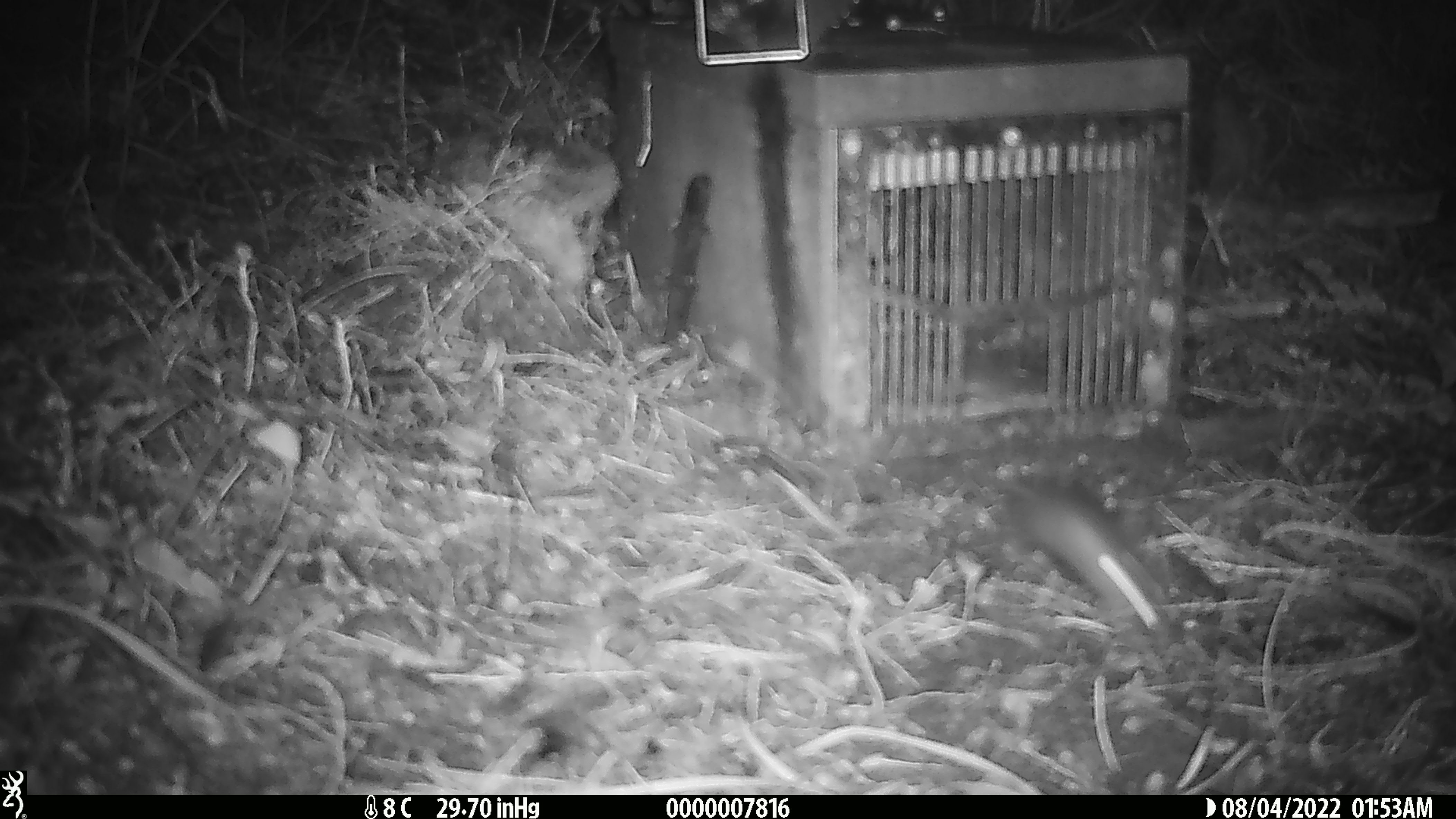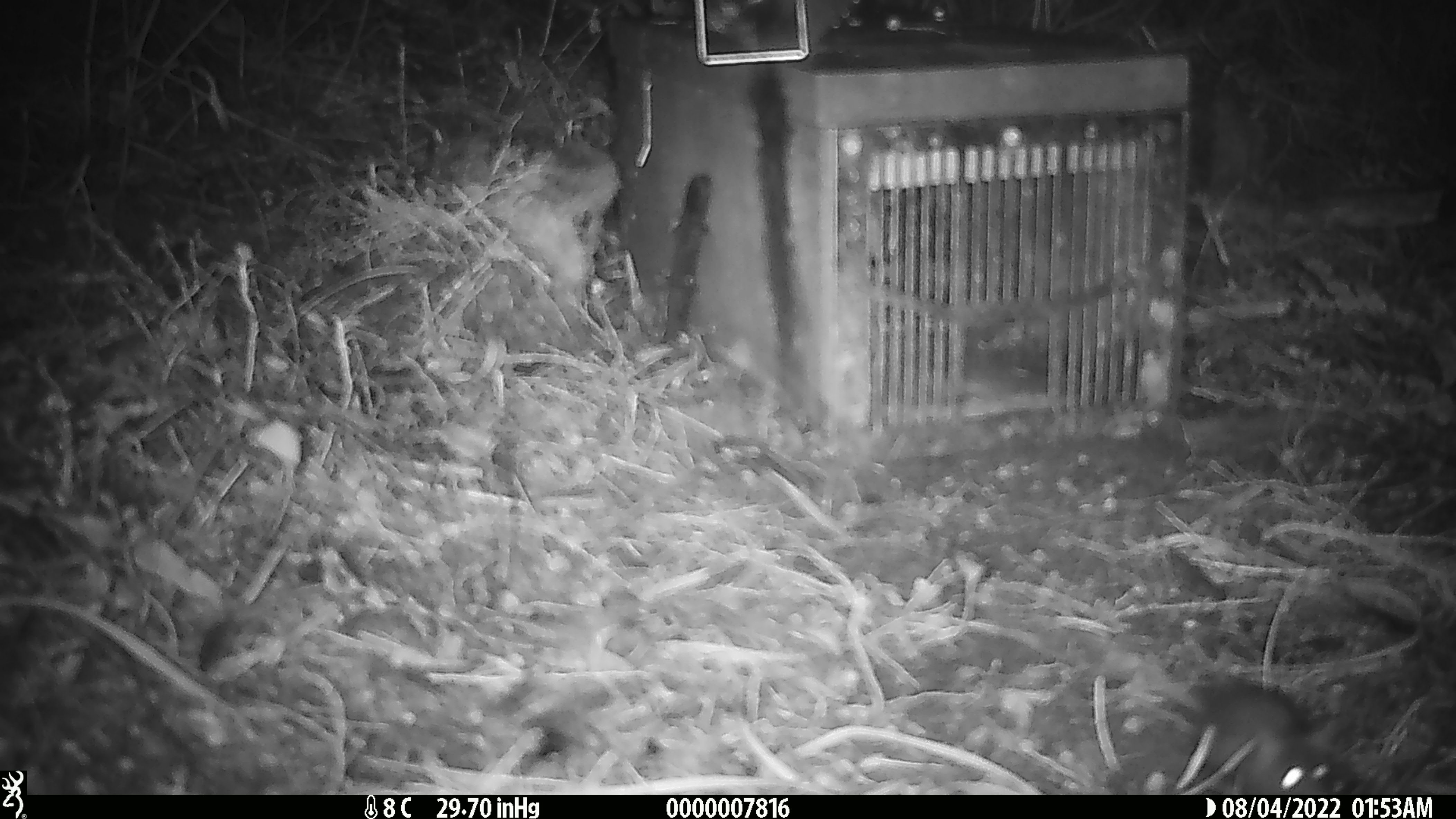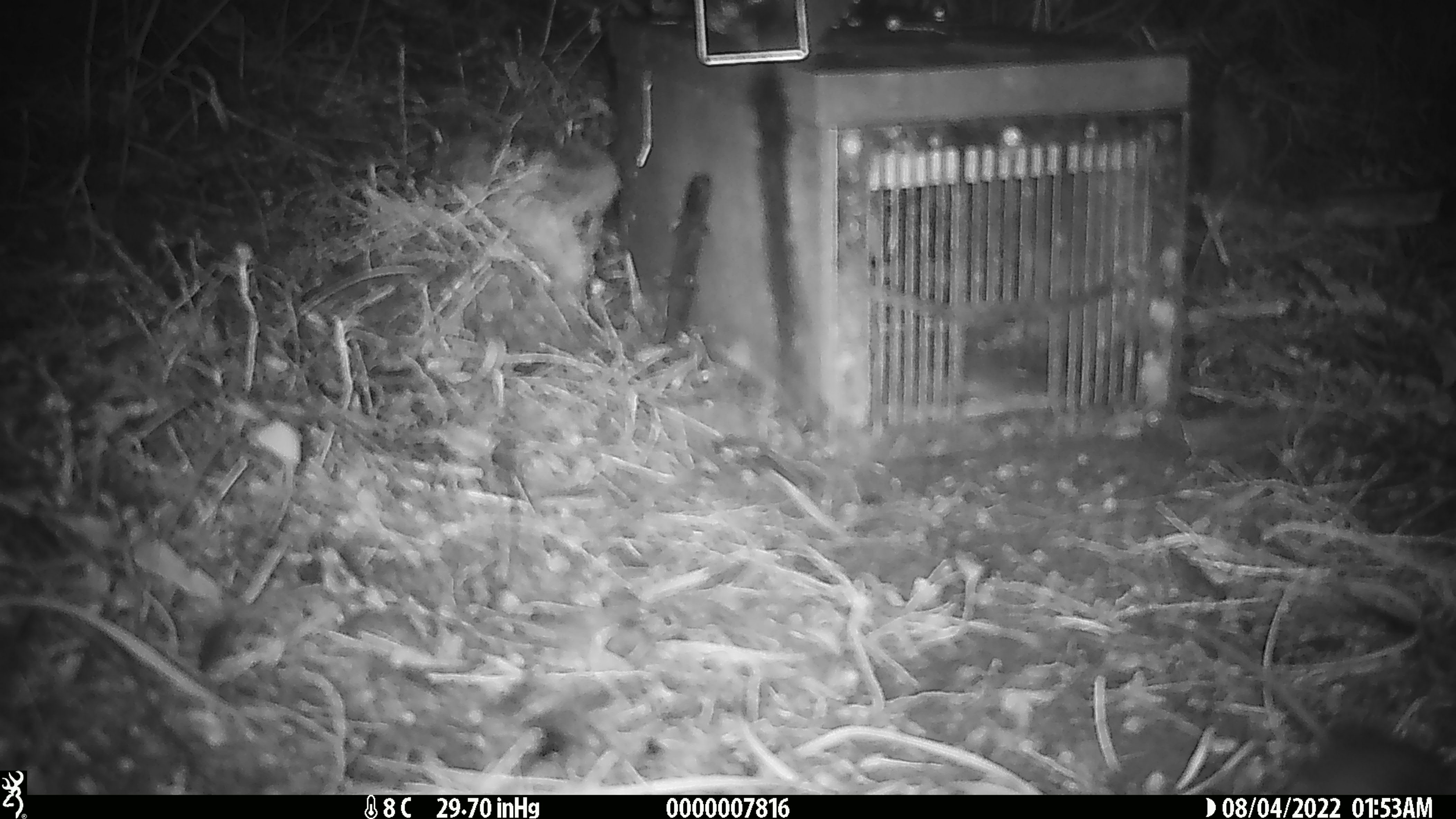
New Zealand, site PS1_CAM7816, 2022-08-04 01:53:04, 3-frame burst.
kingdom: Animalia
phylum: Chordata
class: Mammalia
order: Rodentia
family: Muridae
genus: Mus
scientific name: Mus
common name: mouse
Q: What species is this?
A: Mouse (Mus).